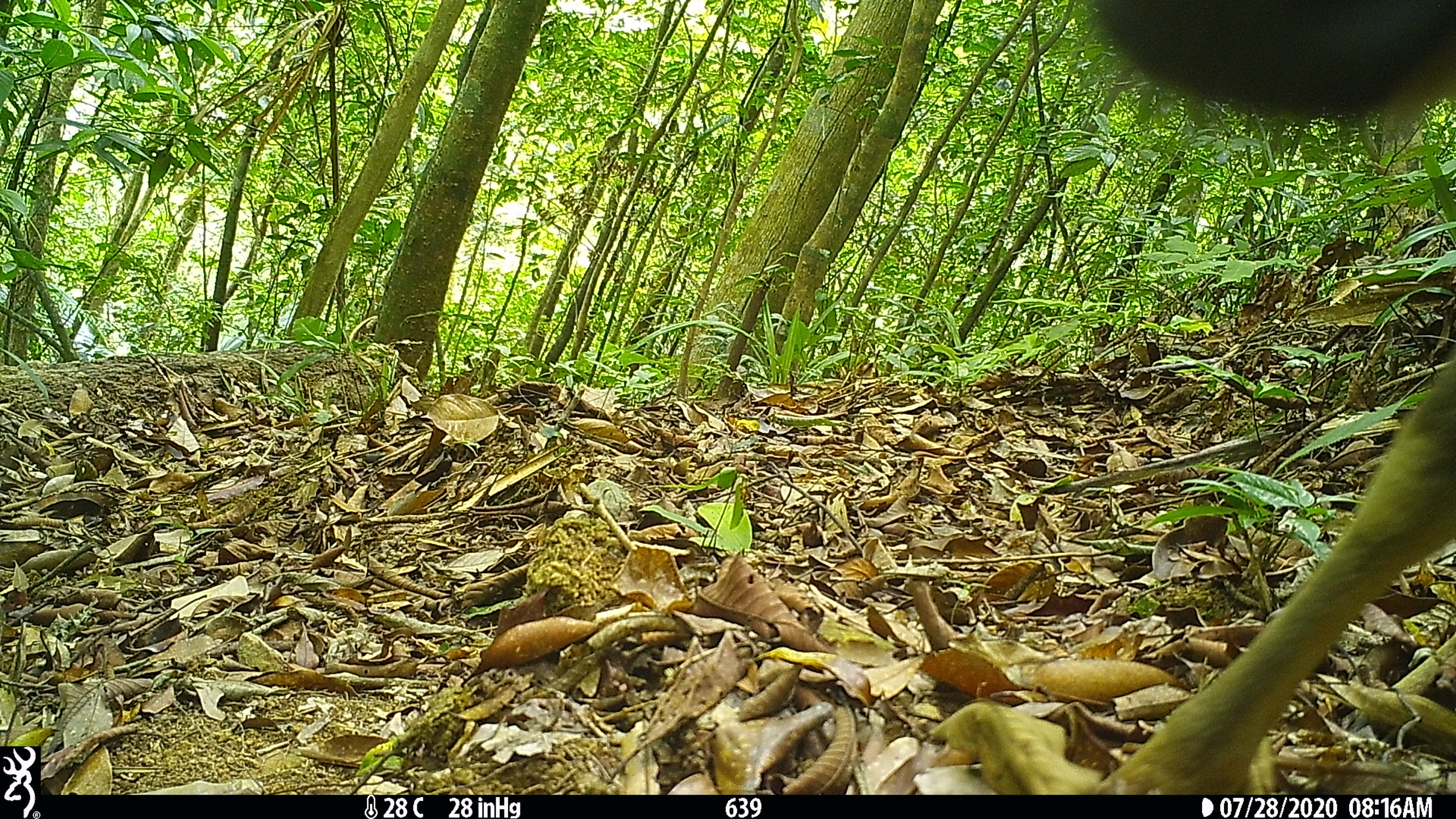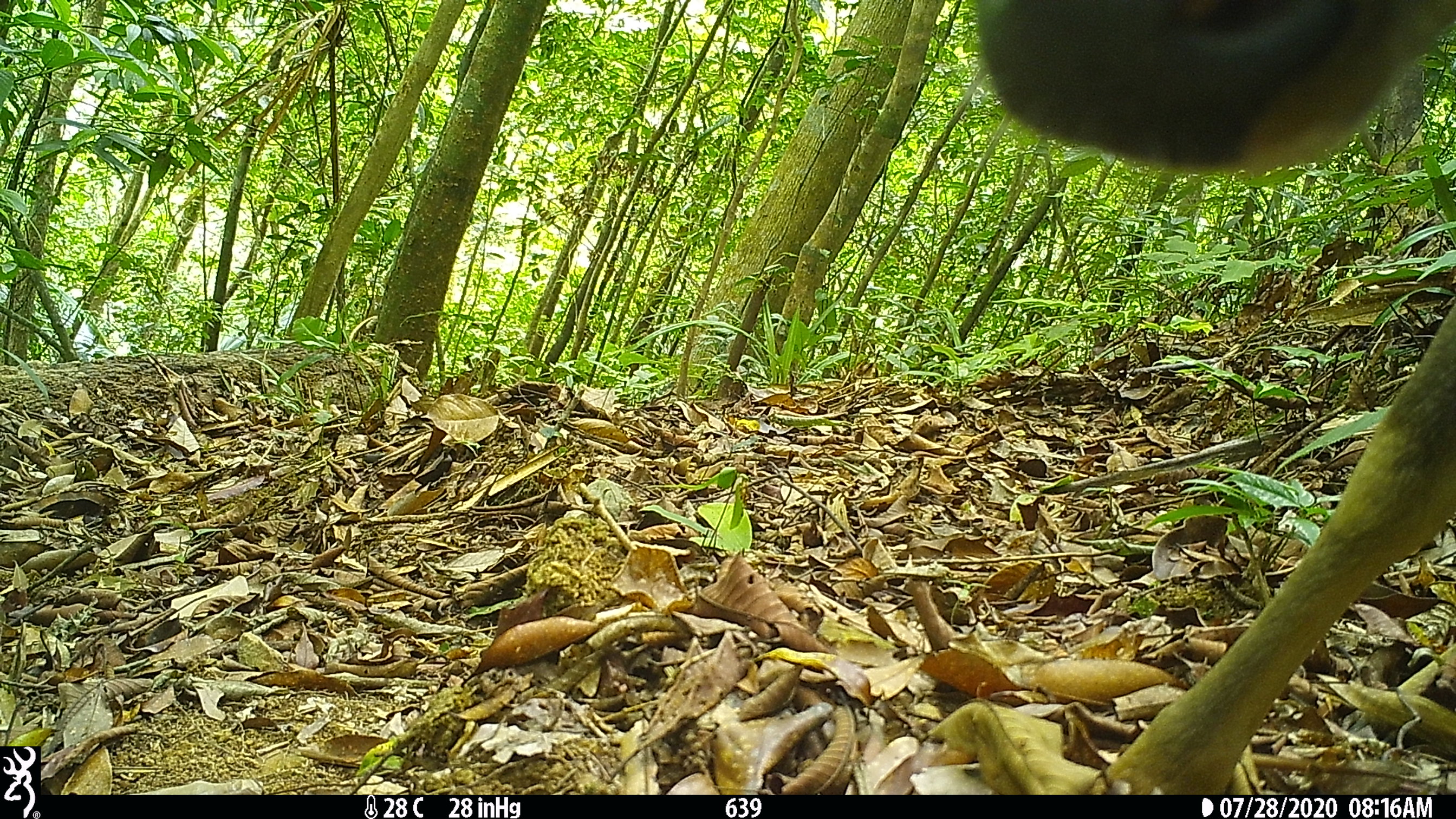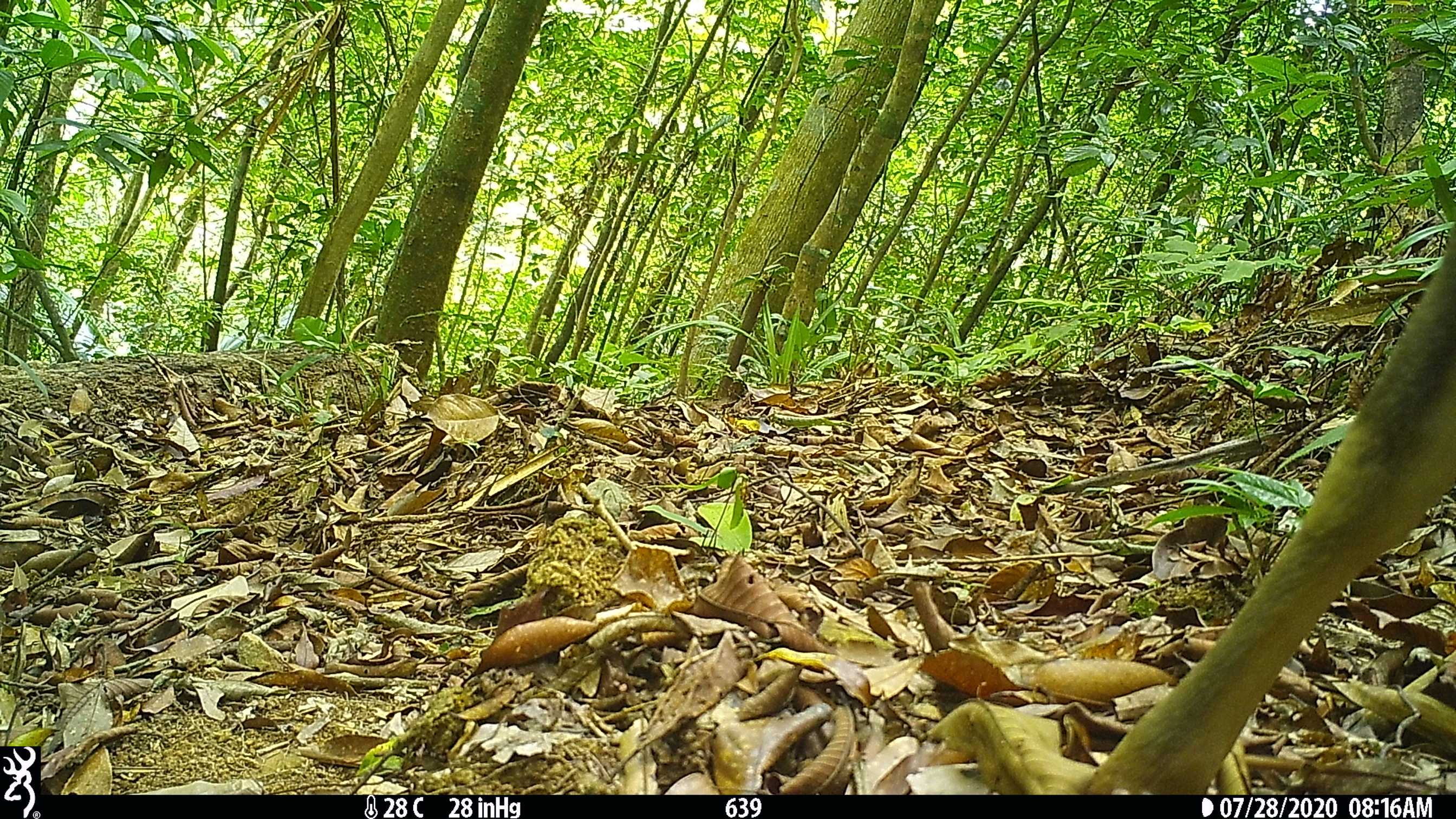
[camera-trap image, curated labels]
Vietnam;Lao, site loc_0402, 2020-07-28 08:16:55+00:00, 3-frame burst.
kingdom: Animalia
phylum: Chordata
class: Mammalia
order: Artiodactyla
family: Cervidae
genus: Rusa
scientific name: Rusa unicolor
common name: sambar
Sambar (Rusa unicolor). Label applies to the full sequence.